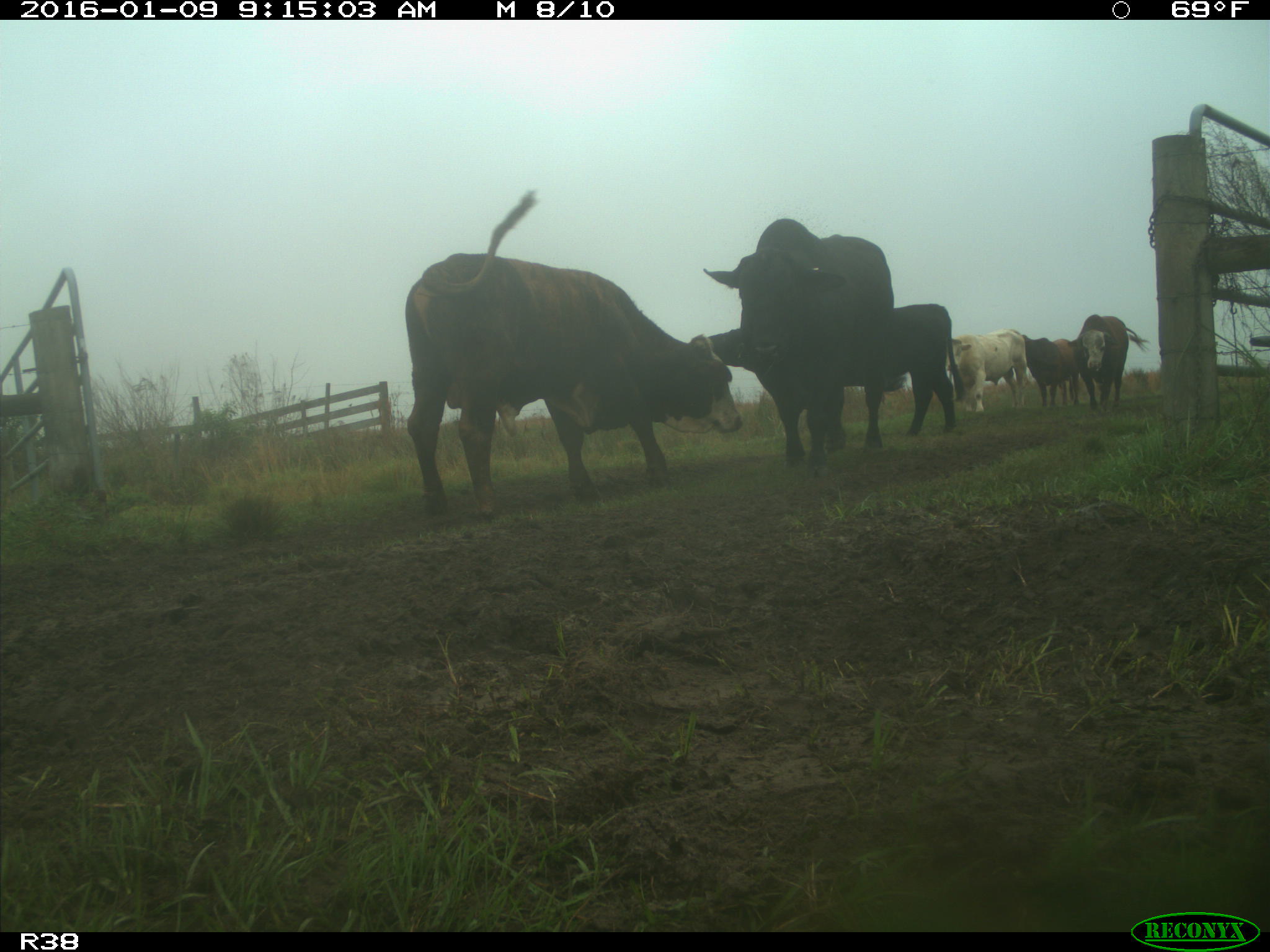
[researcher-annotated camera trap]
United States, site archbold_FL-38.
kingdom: Animalia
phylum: Chordata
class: Mammalia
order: Artiodactyla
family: Bovidae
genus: Bos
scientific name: Bos taurus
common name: domestic cow